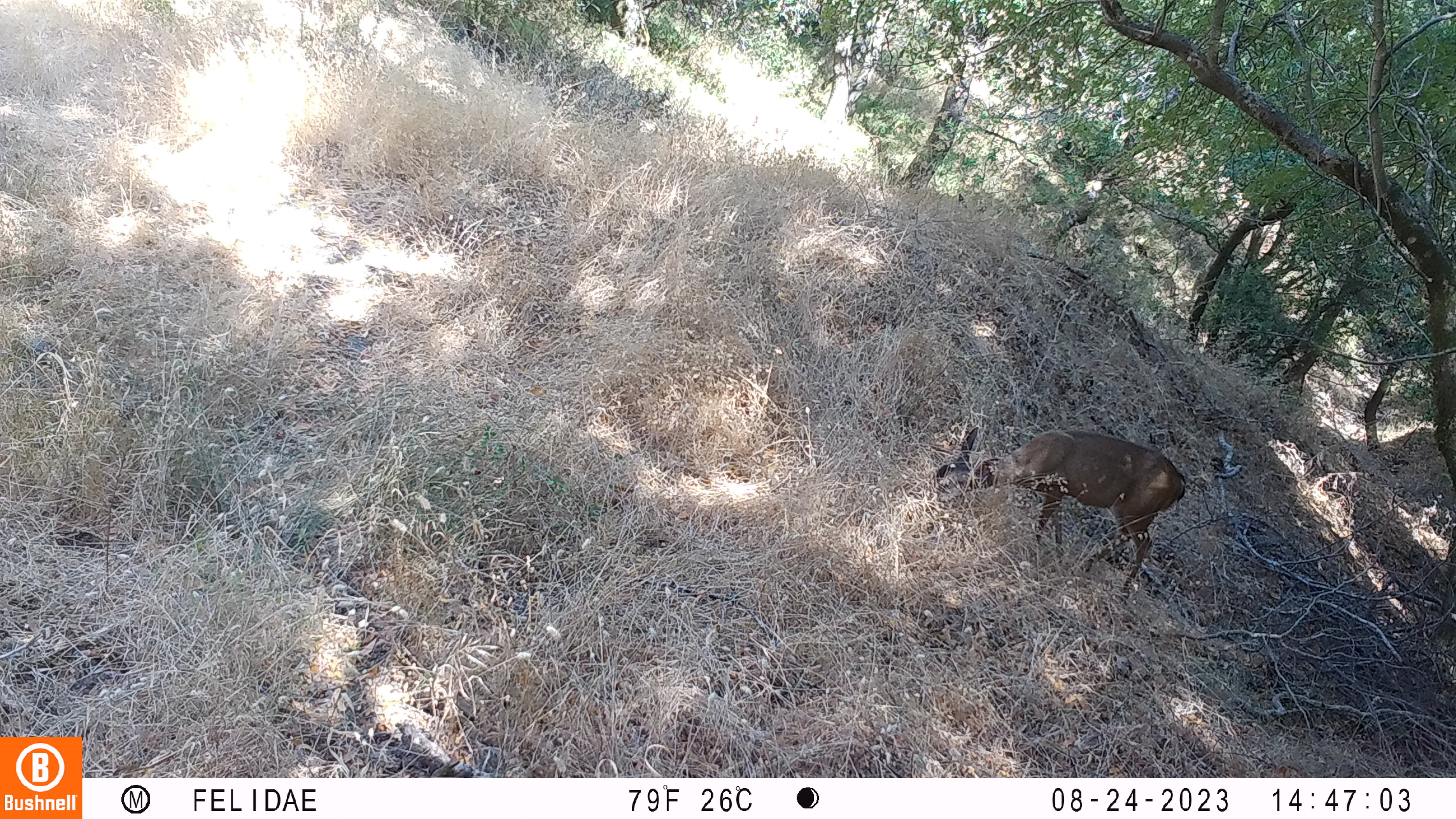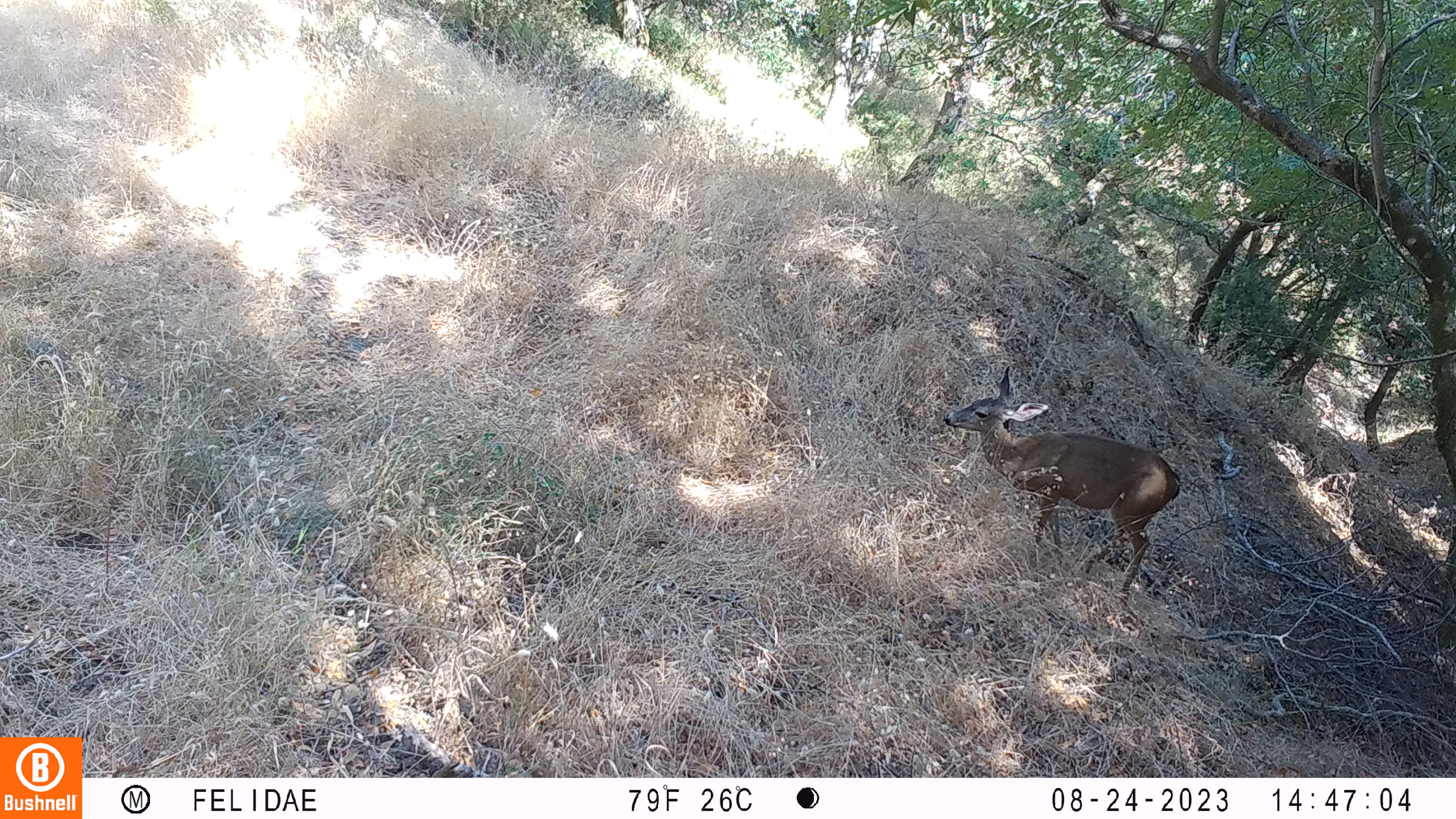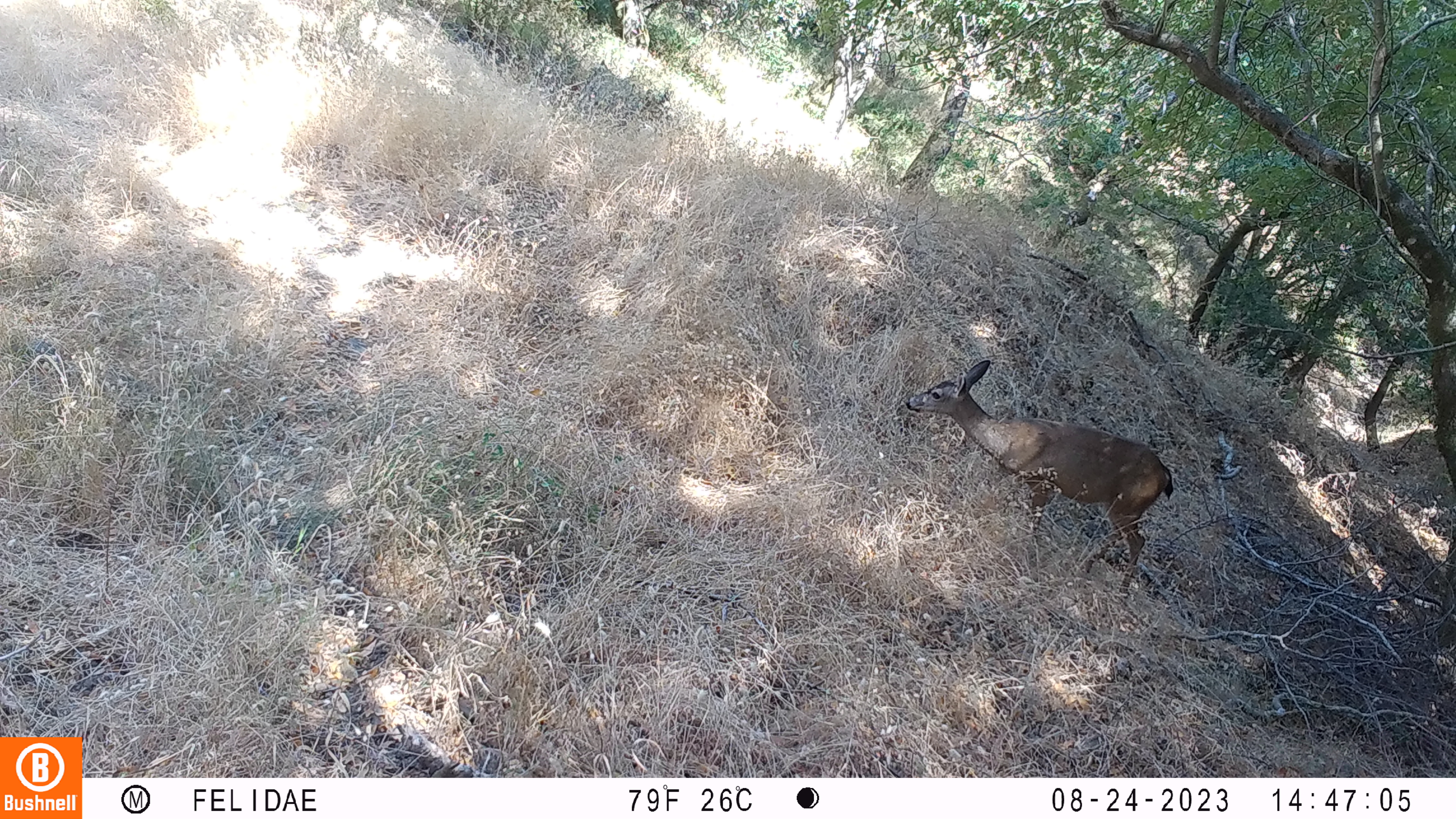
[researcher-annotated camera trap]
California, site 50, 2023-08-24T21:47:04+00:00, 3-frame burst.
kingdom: Animalia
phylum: Chordata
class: Mammalia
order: Artiodactyla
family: Cervidae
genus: Odocoileus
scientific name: Odocoileus hemionus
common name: mule deer